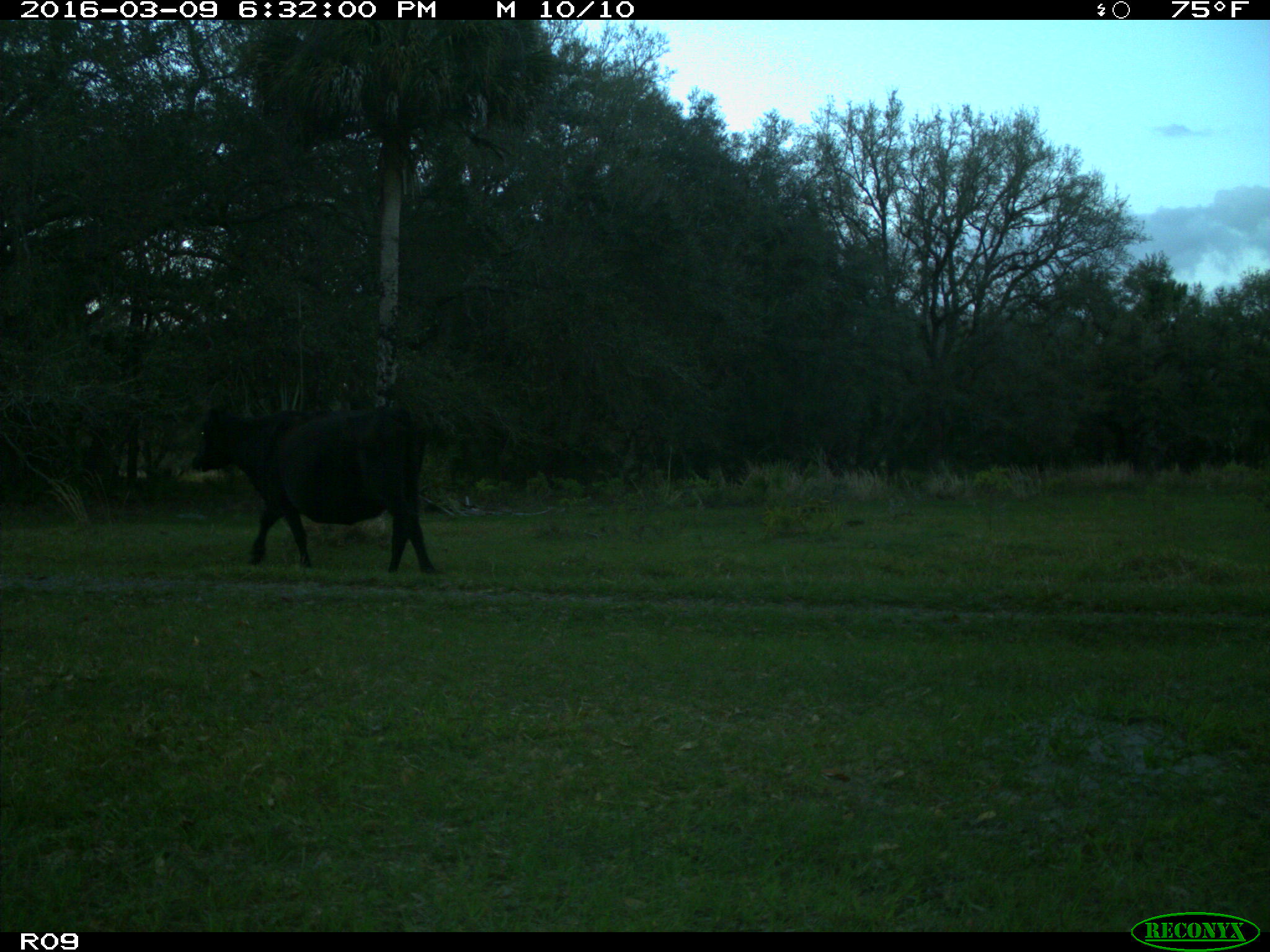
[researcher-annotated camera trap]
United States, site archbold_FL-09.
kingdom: Animalia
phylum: Chordata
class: Mammalia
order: Artiodactyla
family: Bovidae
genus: Bos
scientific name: Bos taurus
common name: domestic cow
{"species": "Bos taurus (domestic cow)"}